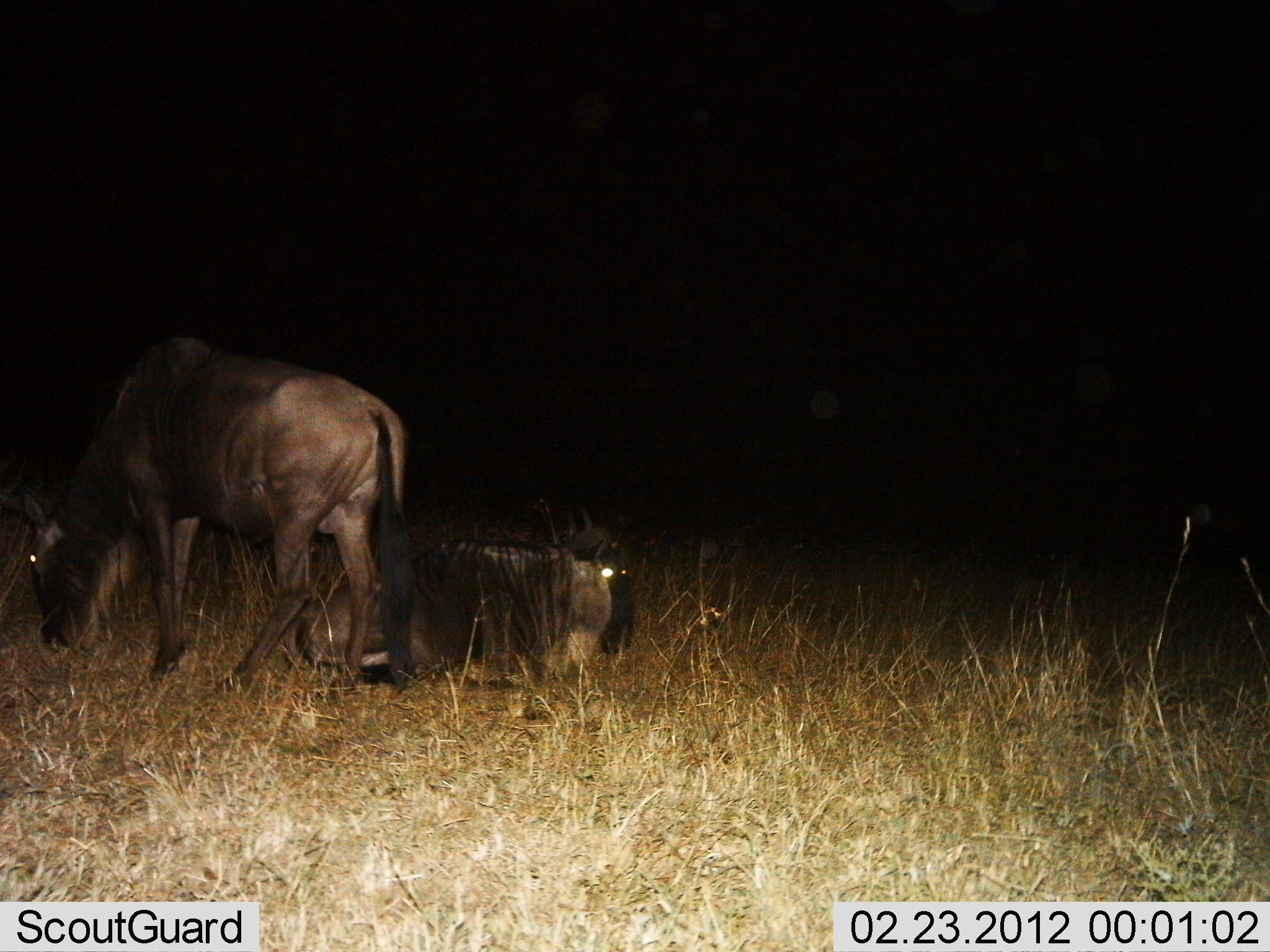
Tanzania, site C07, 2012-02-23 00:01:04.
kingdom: Animalia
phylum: Chordata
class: Mammalia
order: Artiodactyla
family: Bovidae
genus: Connochaetes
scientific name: Connochaetes taurinus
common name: blue wildebeest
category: wildebeest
Wildebeest (blue wildebeest) (Connochaetes taurinus), count 2. Behavior (volunteer vote fractions): standing 42%, resting 100%, moving 5%, interacting 0%. Young present (vote fraction): 0%. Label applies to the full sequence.